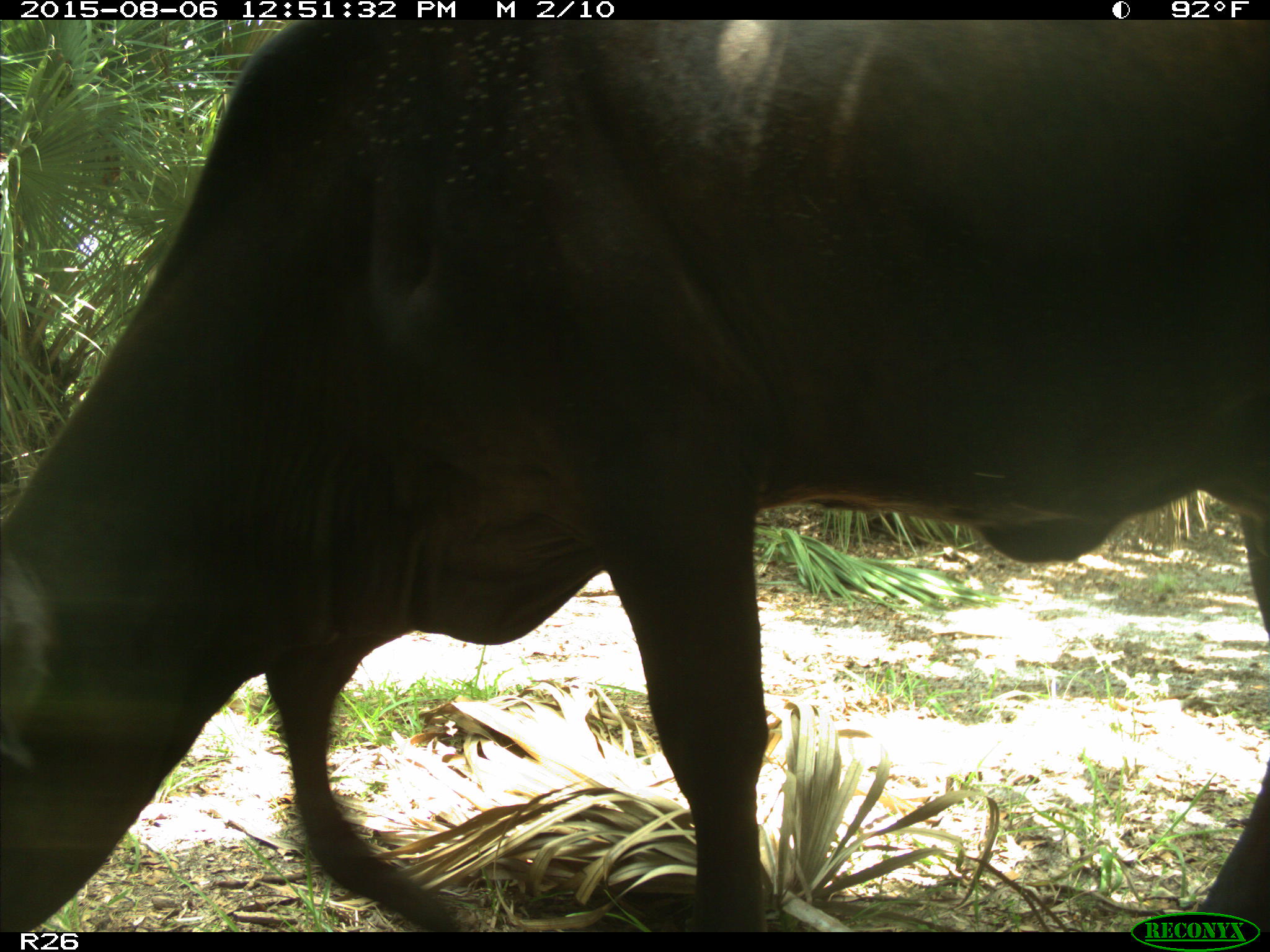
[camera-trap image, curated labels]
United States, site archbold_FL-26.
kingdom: Animalia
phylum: Chordata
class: Mammalia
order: Artiodactyla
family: Bovidae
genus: Bos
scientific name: Bos taurus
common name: domestic cow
Bos taurus (domestic cow).